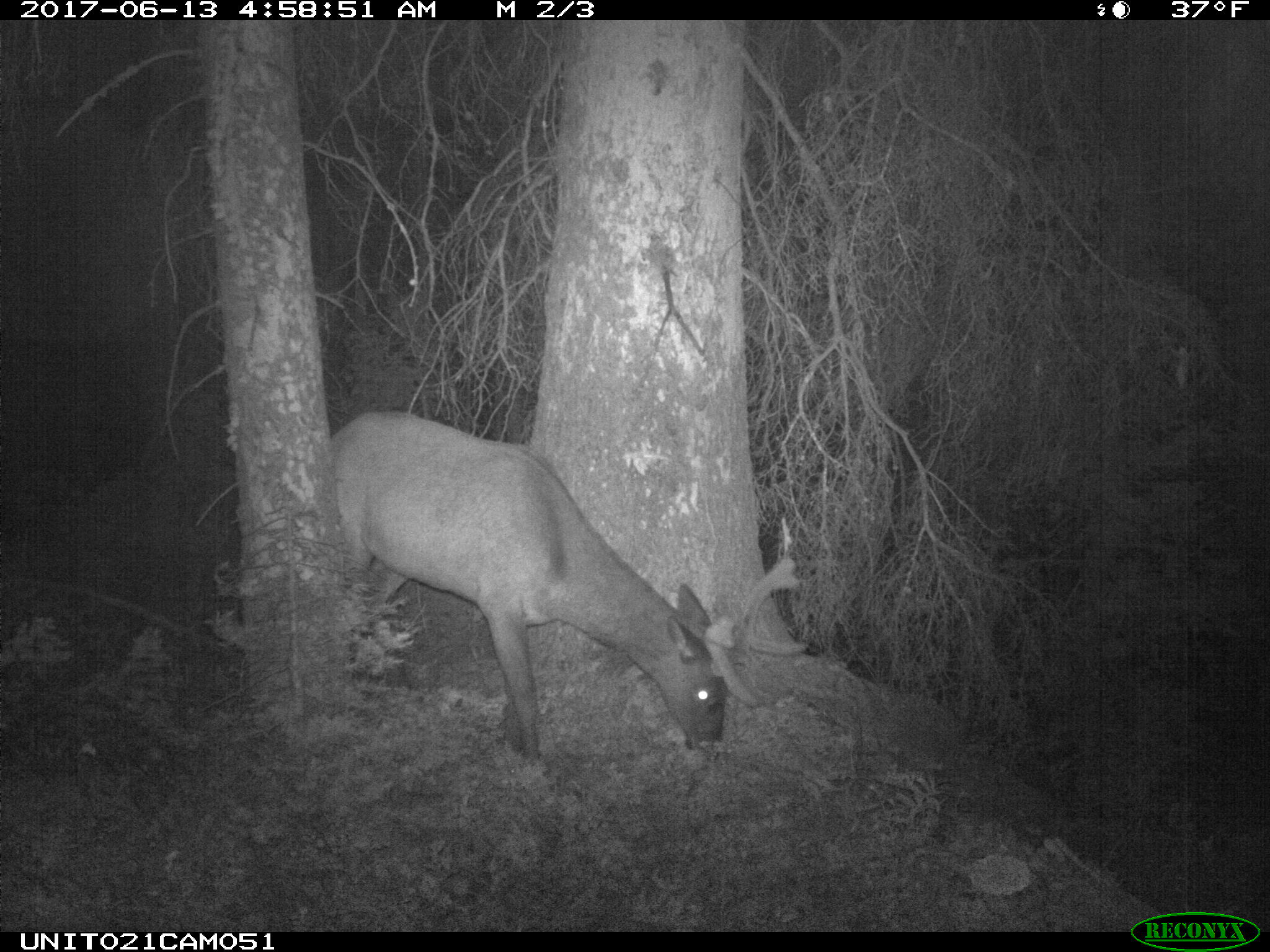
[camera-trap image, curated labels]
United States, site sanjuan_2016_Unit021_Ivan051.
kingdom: Animalia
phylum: Chordata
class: Mammalia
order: Artiodactyla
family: Cervidae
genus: Cervus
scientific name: Cervus elaphus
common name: red deer